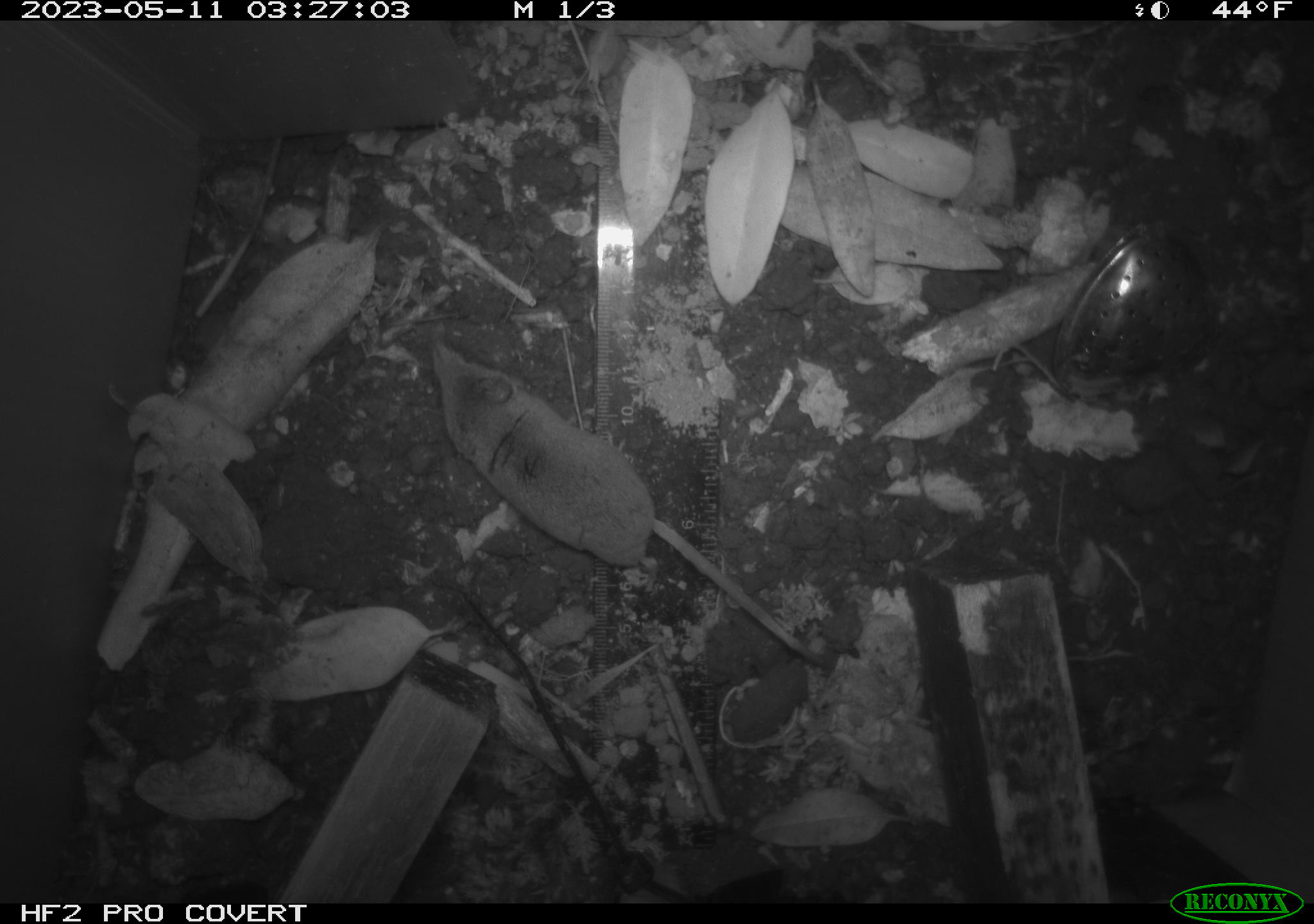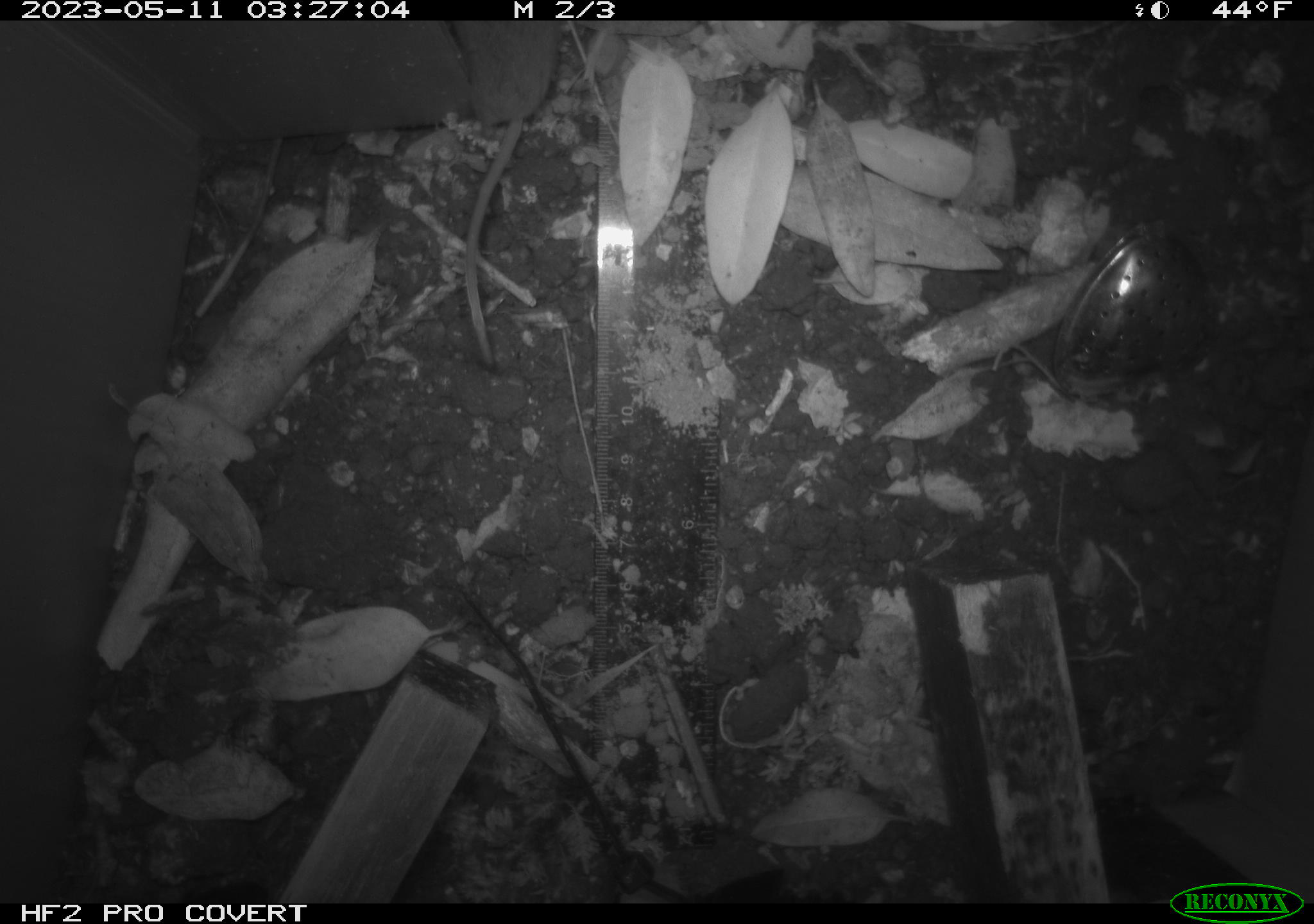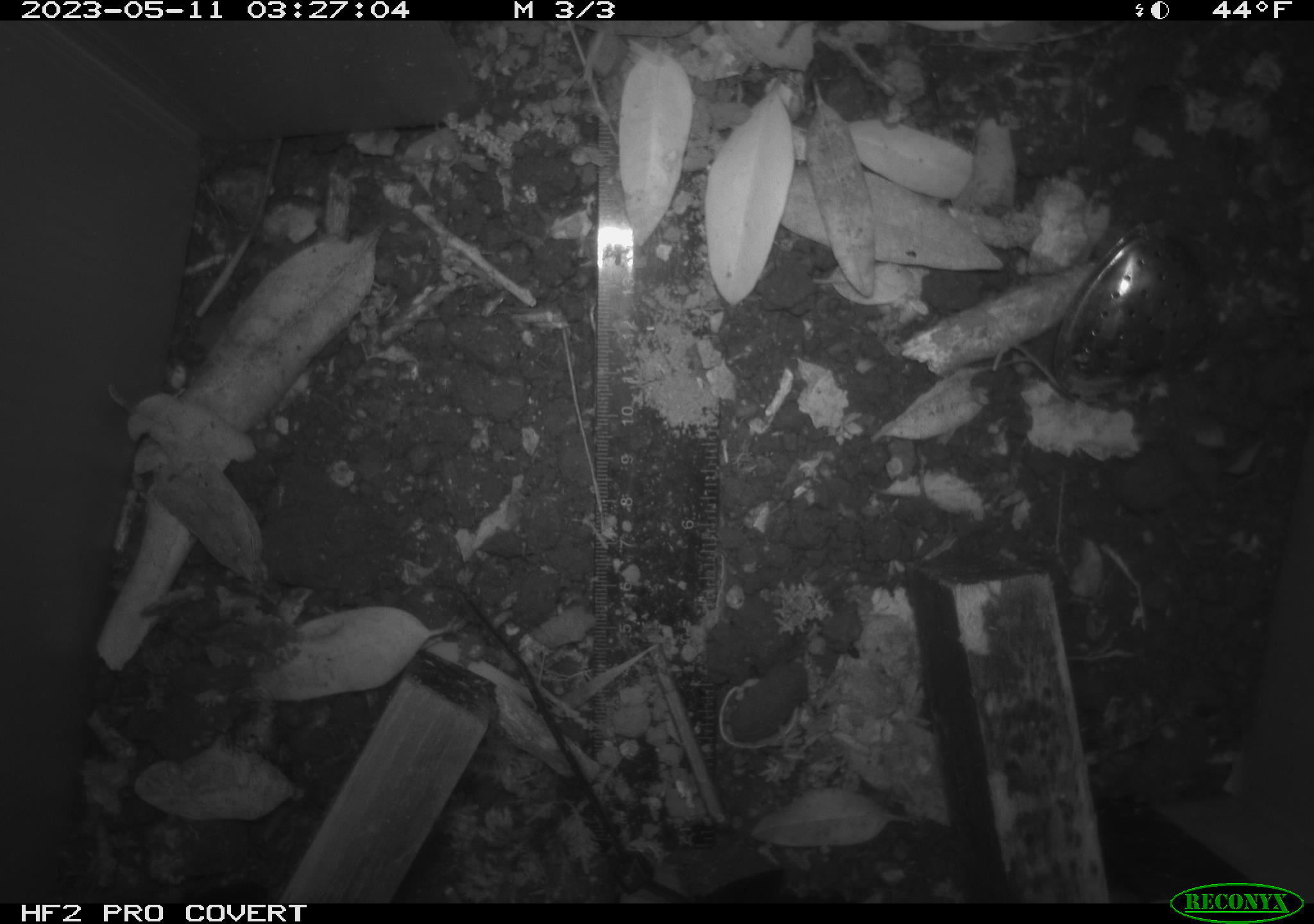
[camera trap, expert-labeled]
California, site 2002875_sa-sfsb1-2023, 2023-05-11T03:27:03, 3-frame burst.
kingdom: Animalia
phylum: Chordata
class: Mammalia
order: Eulipotyphla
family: Soricidae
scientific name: Soricidae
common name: shrews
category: soricidae family